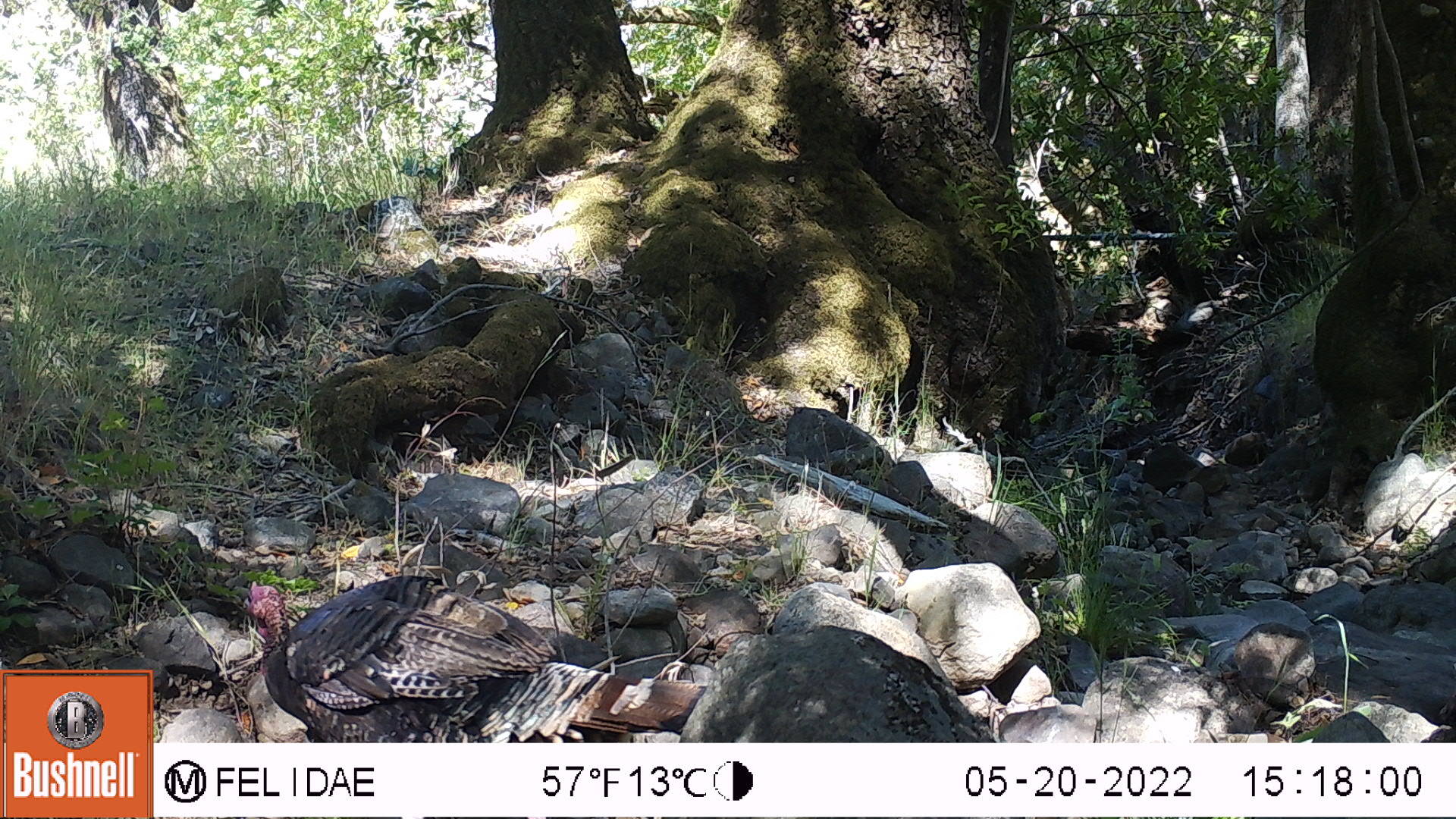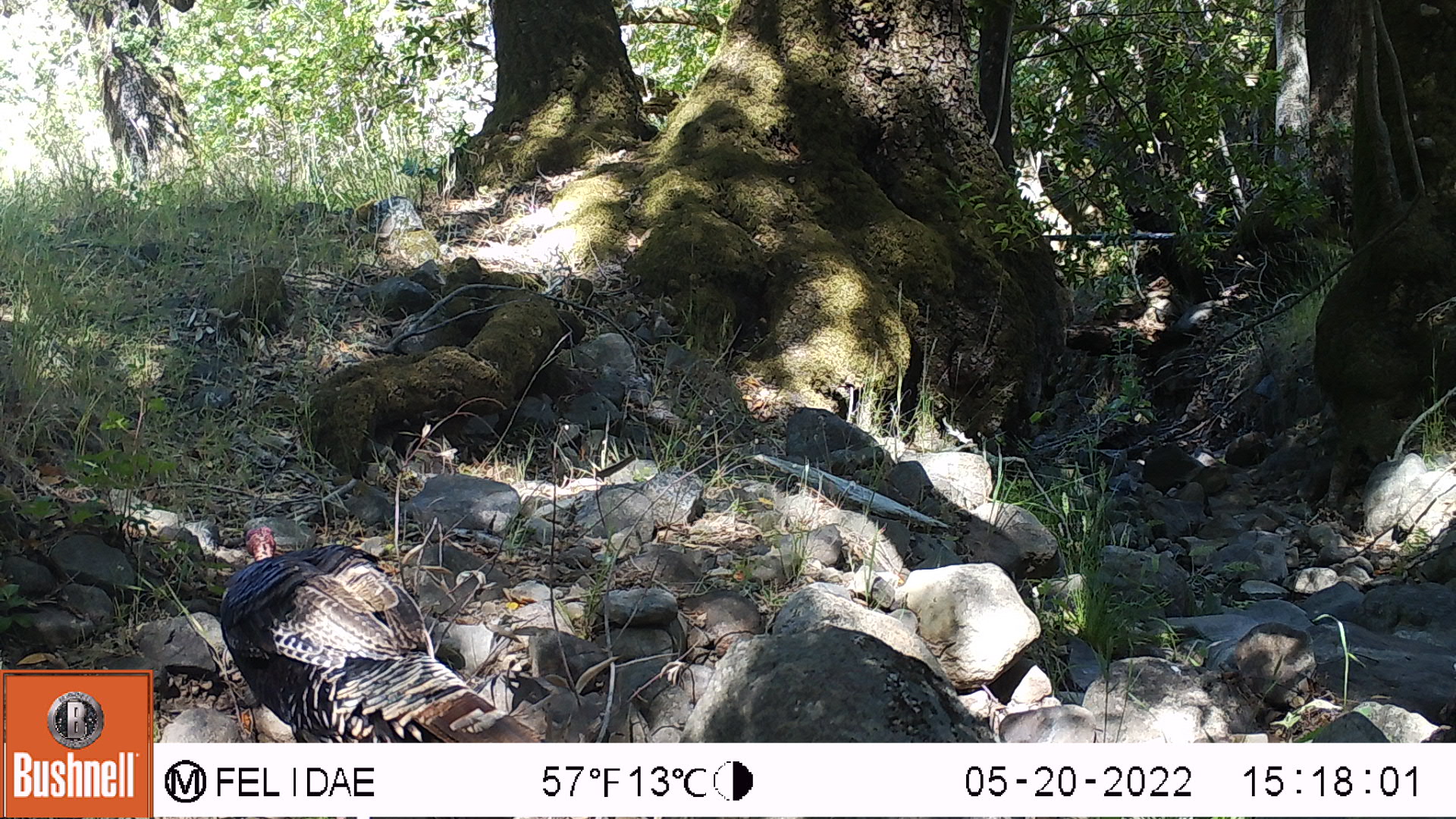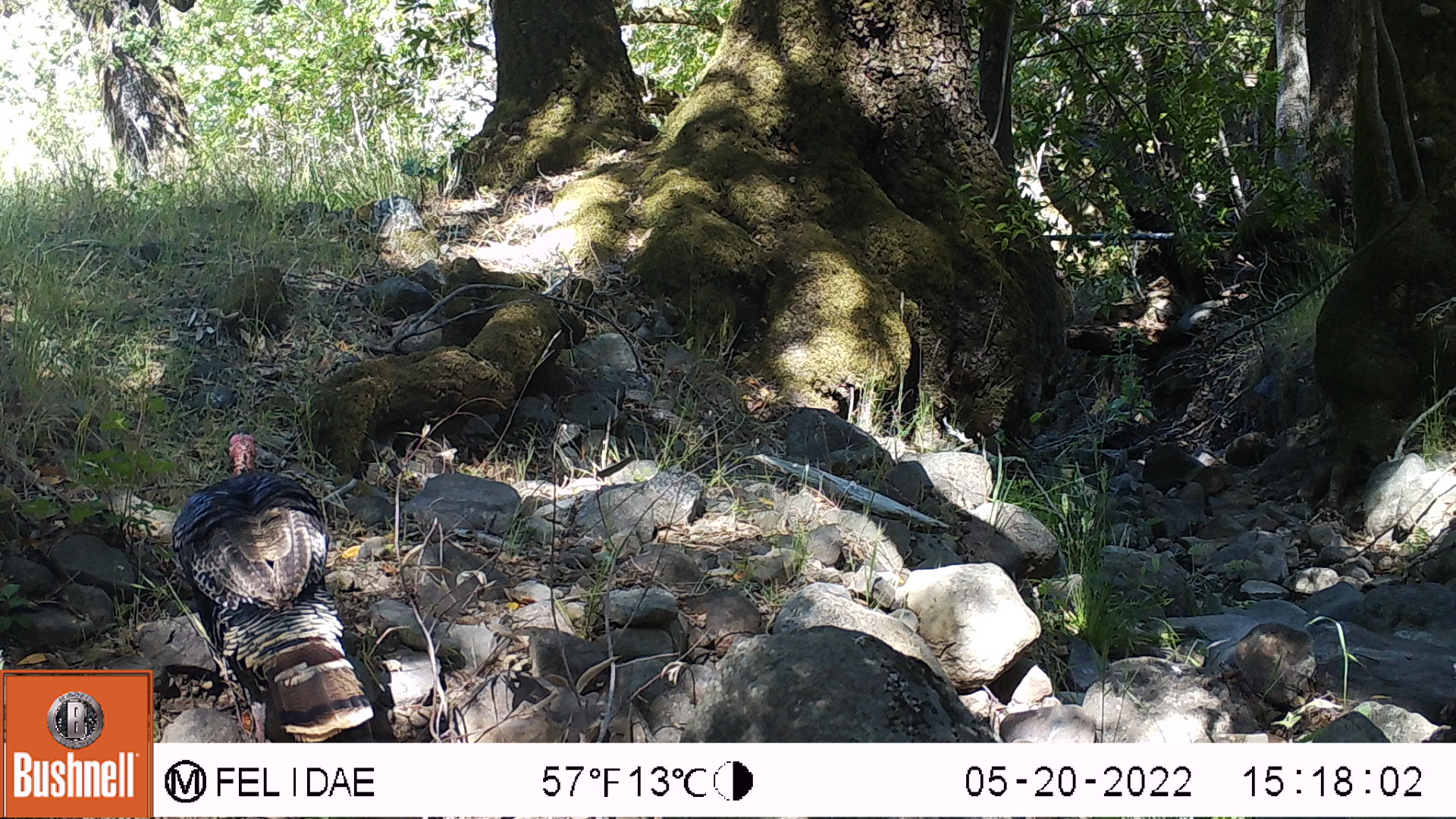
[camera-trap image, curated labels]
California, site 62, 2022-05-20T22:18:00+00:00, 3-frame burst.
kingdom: Animalia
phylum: Chordata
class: Aves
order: Galliformes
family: Phasianidae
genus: Meleagris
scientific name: Meleagris gallopavo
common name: turkey